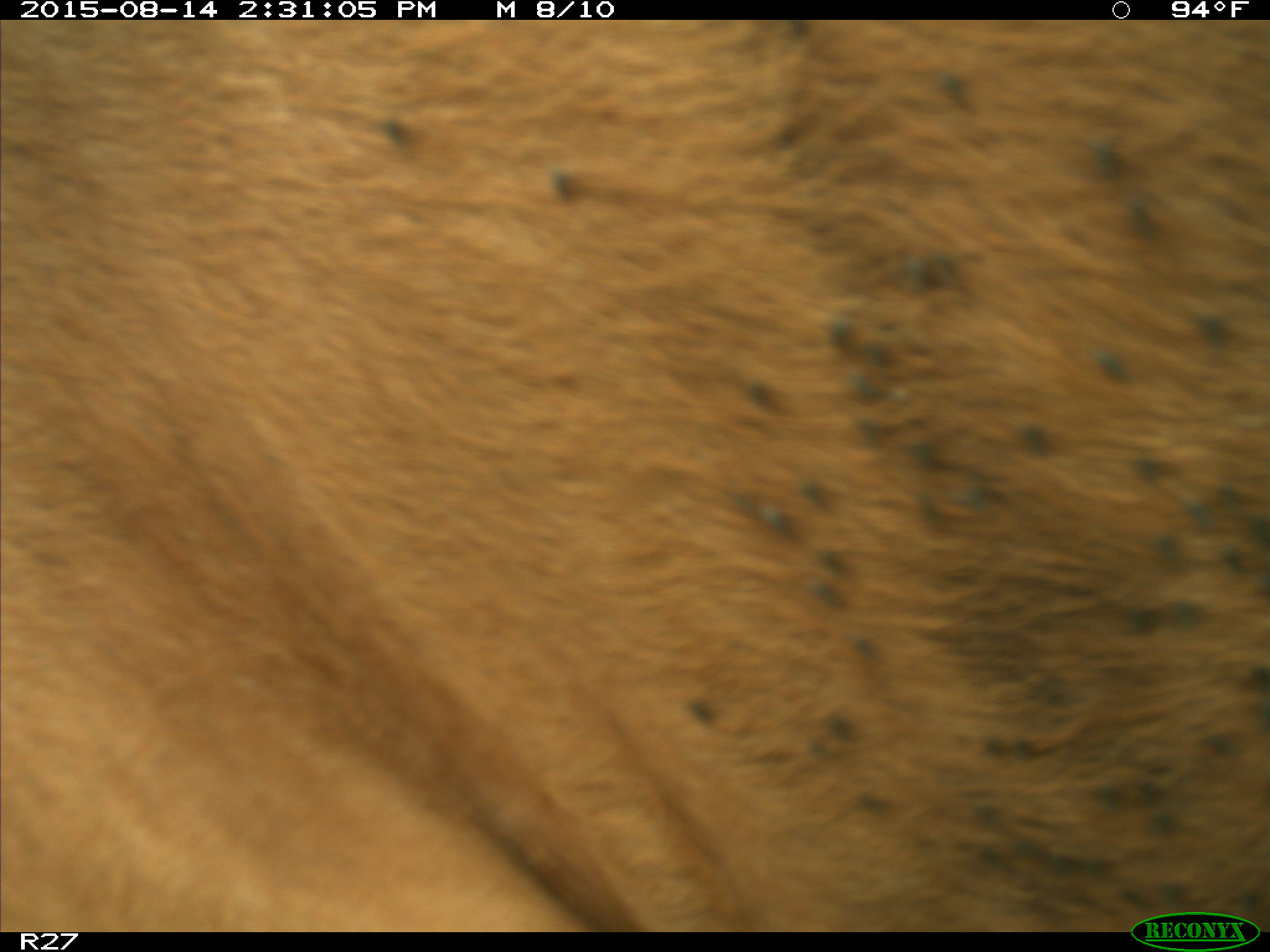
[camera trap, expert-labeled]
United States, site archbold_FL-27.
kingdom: Animalia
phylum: Chordata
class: Mammalia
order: Artiodactyla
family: Bovidae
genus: Bos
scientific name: Bos taurus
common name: domestic cow